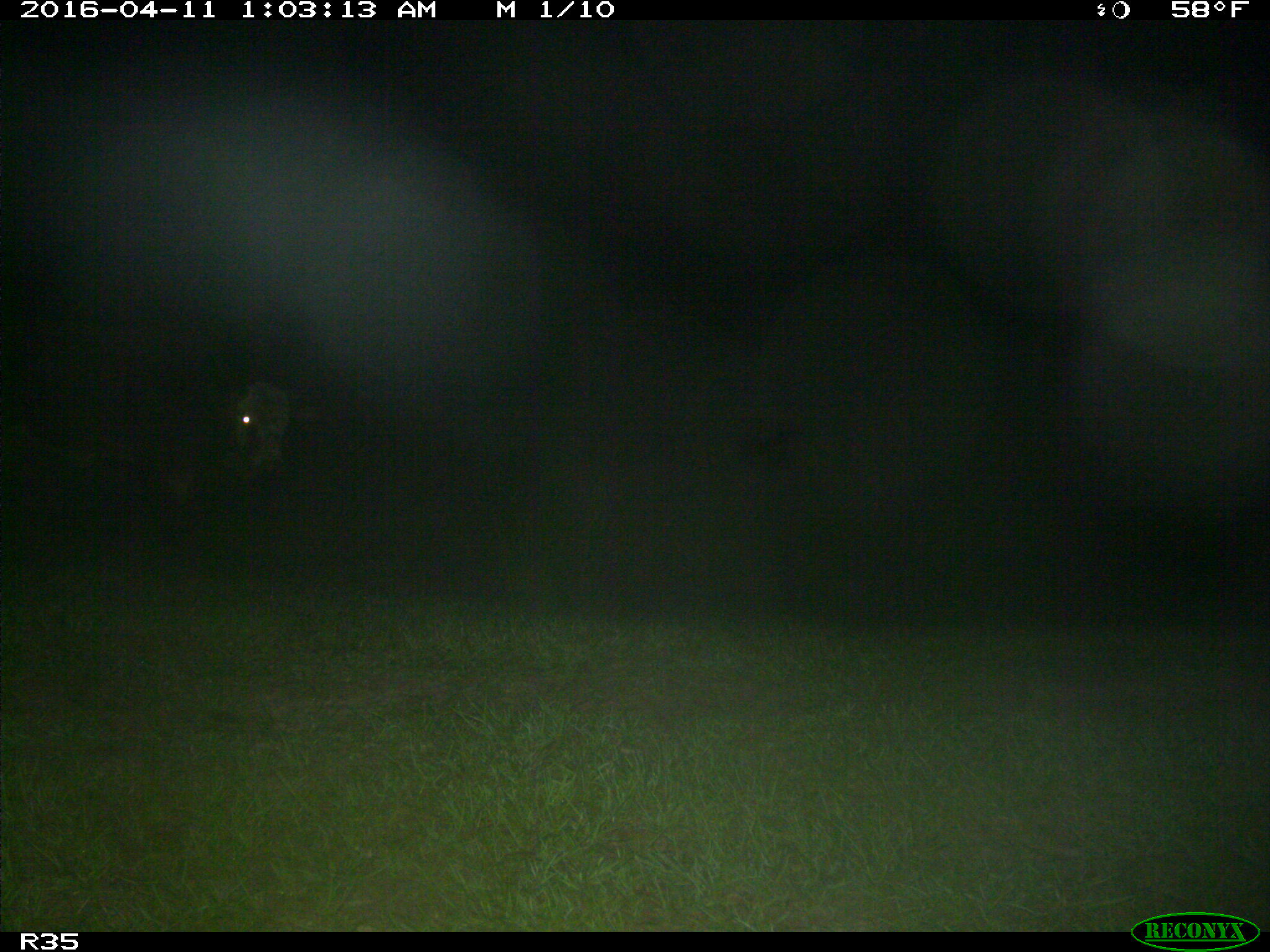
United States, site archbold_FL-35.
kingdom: Animalia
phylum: Chordata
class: Mammalia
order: Artiodactyla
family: Bovidae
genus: Bos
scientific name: Bos taurus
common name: domestic cow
Bos taurus (domestic cow).